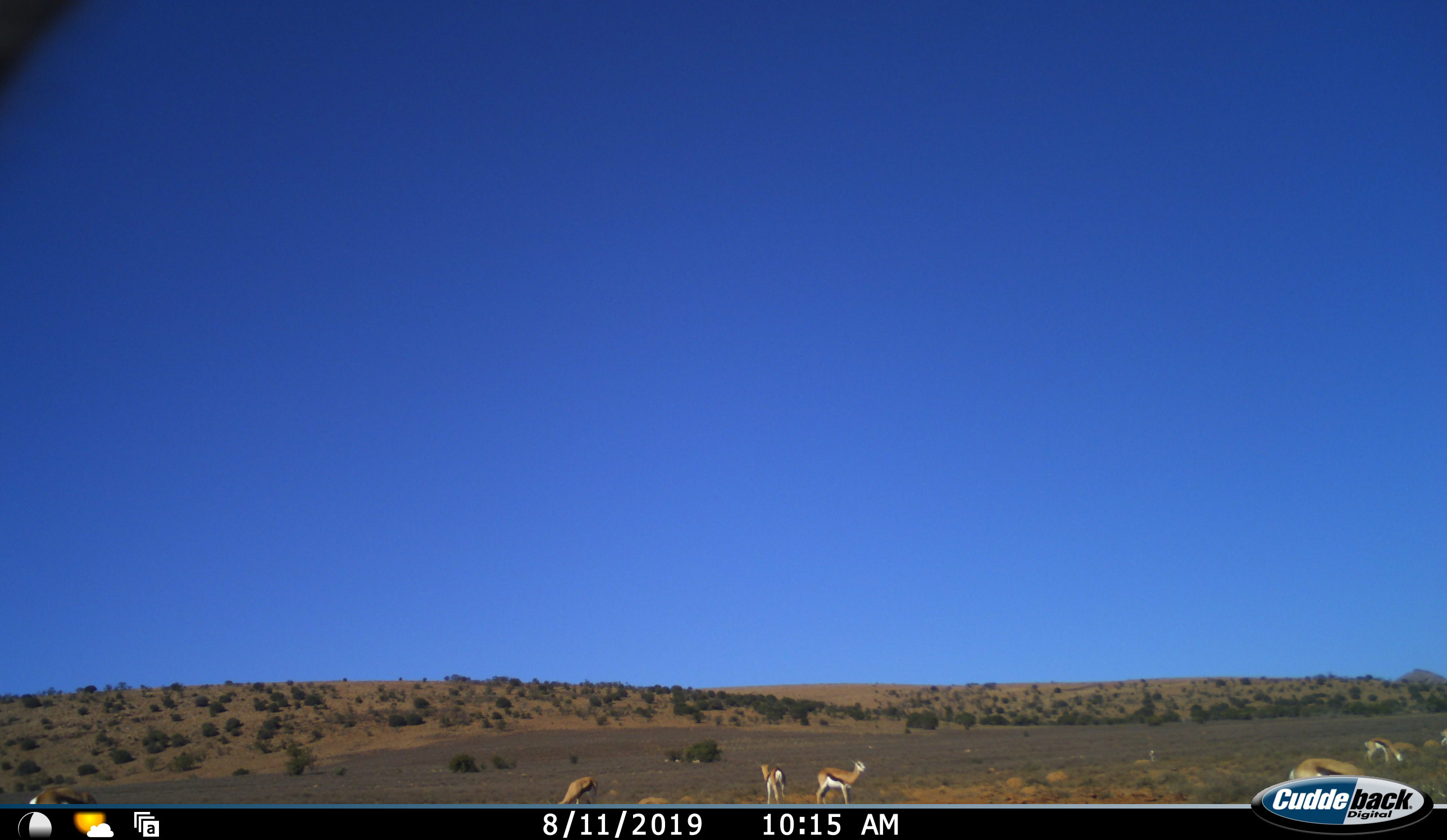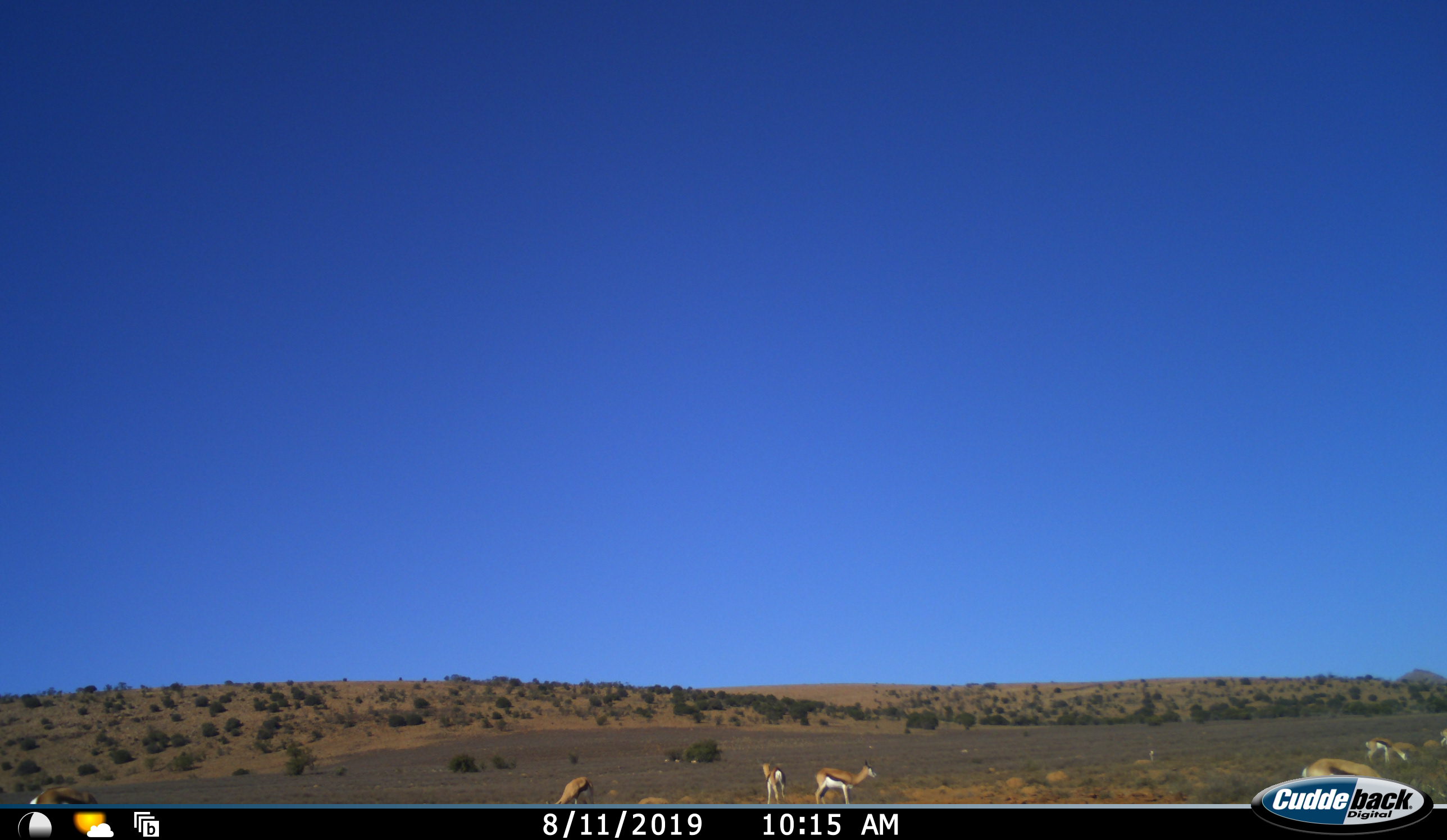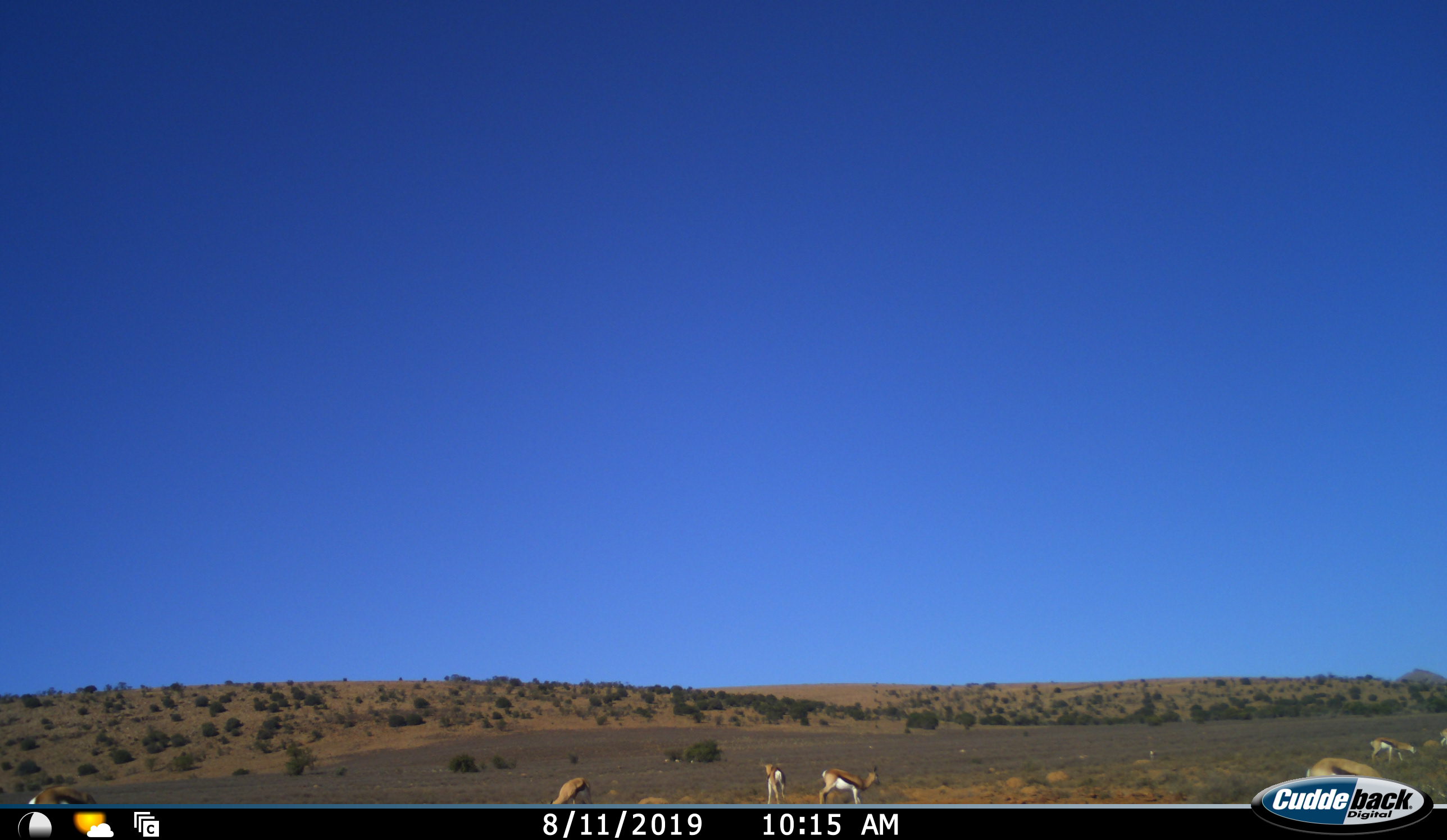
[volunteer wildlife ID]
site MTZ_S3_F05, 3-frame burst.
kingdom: Animalia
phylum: Chordata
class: Mammalia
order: Artiodactyla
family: Bovidae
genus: Antidorcas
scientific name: Antidorcas marsupialis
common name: springbok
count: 7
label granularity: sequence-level